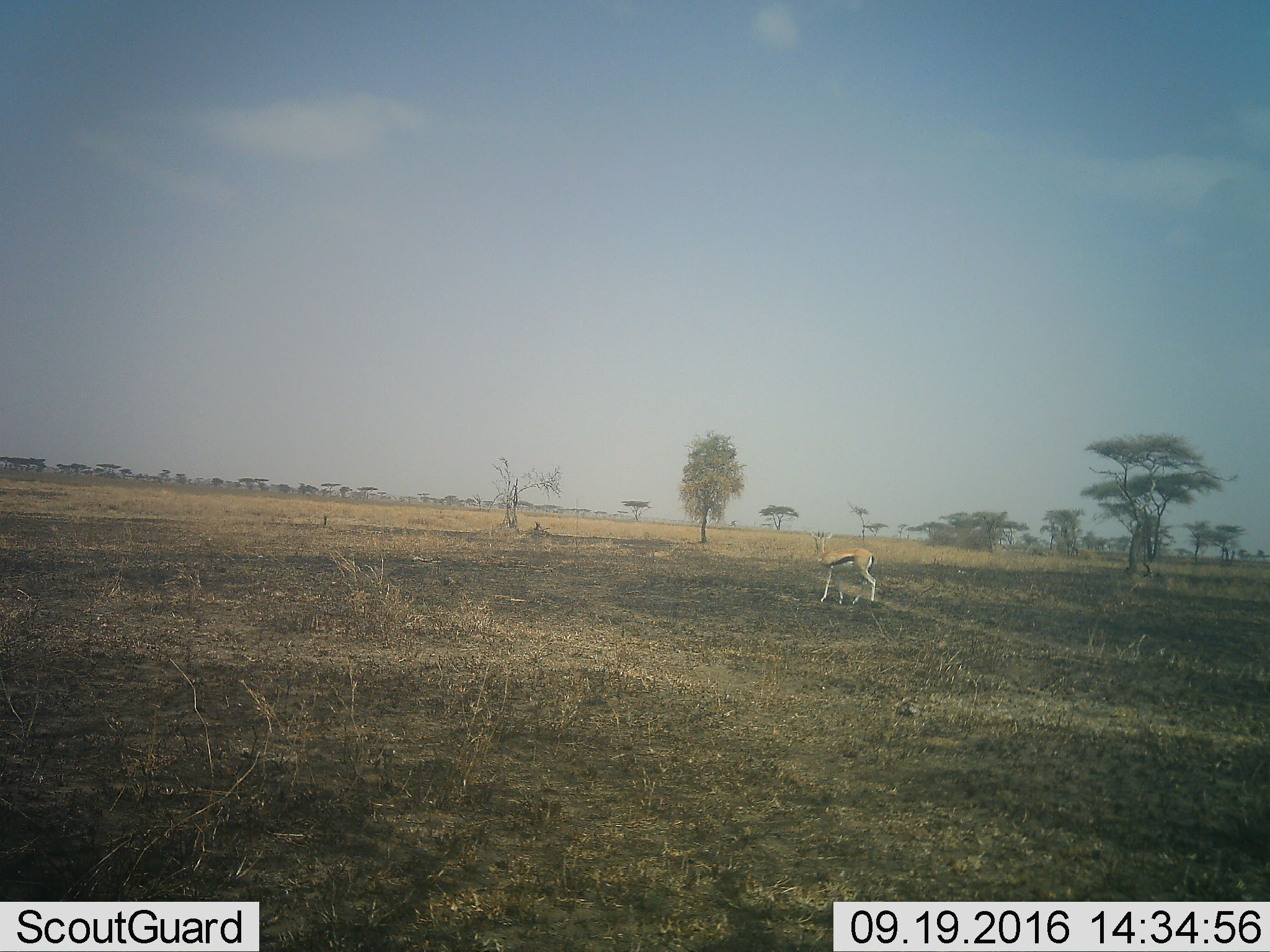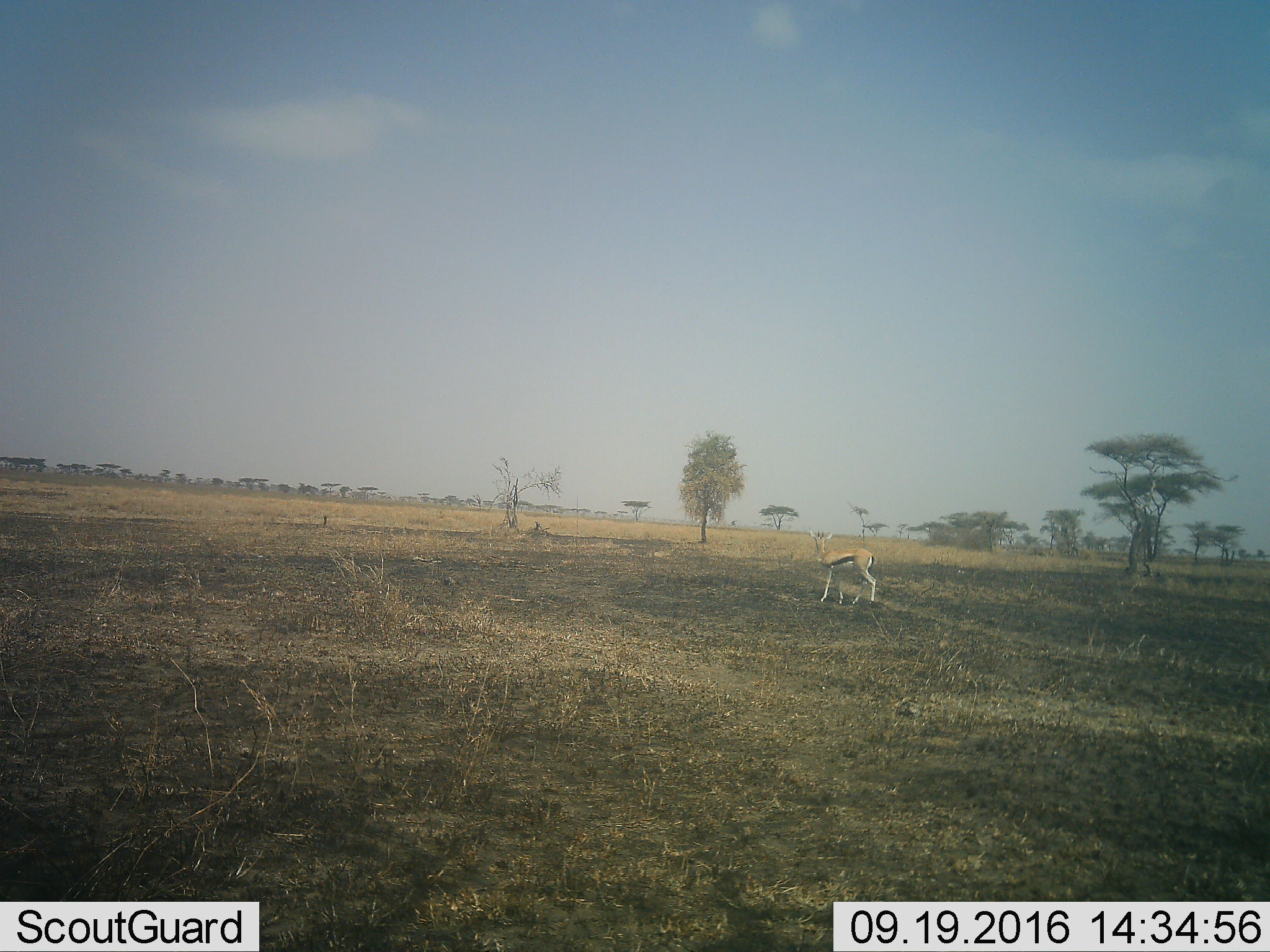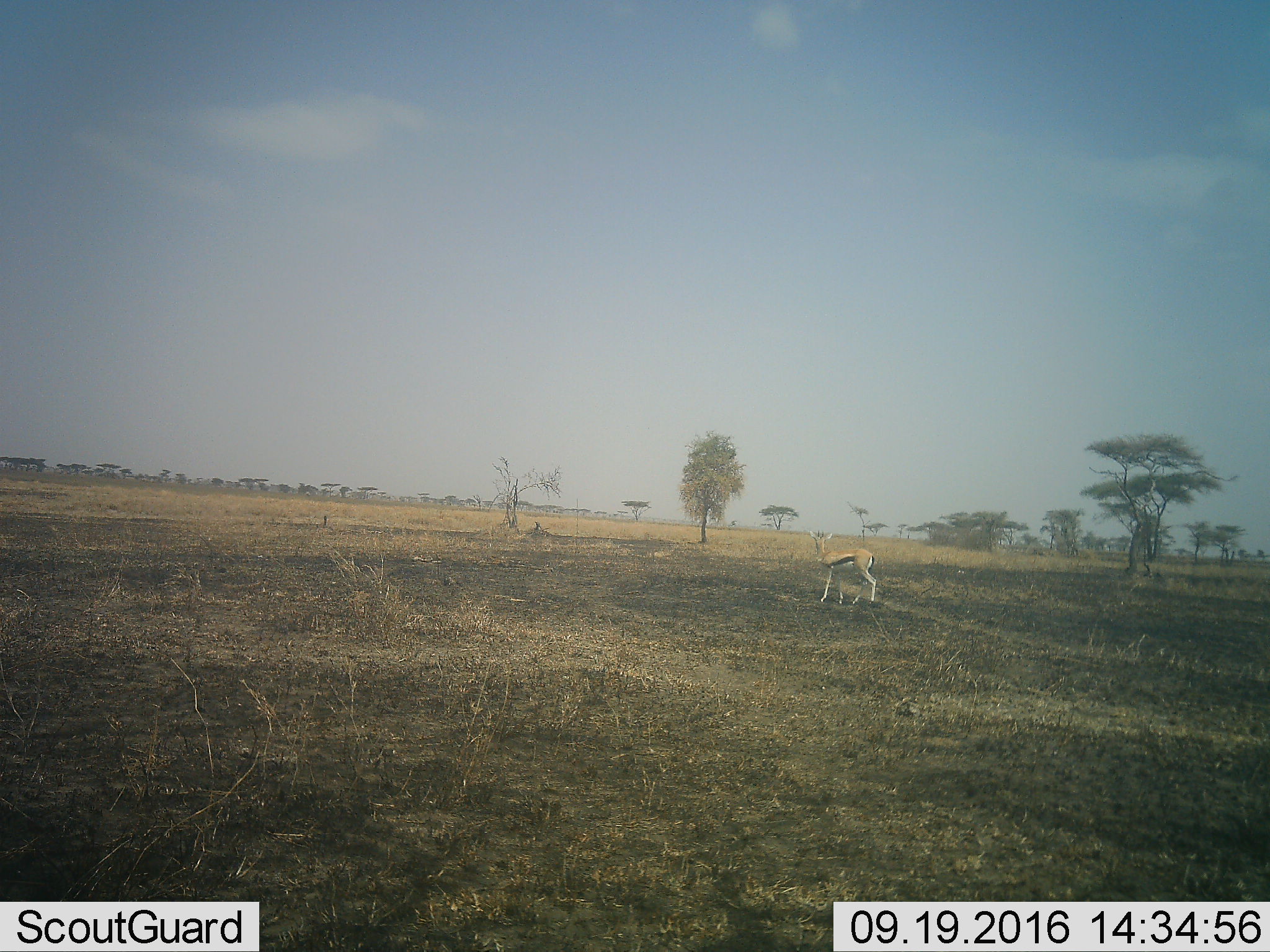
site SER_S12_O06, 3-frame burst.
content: unidentified animal